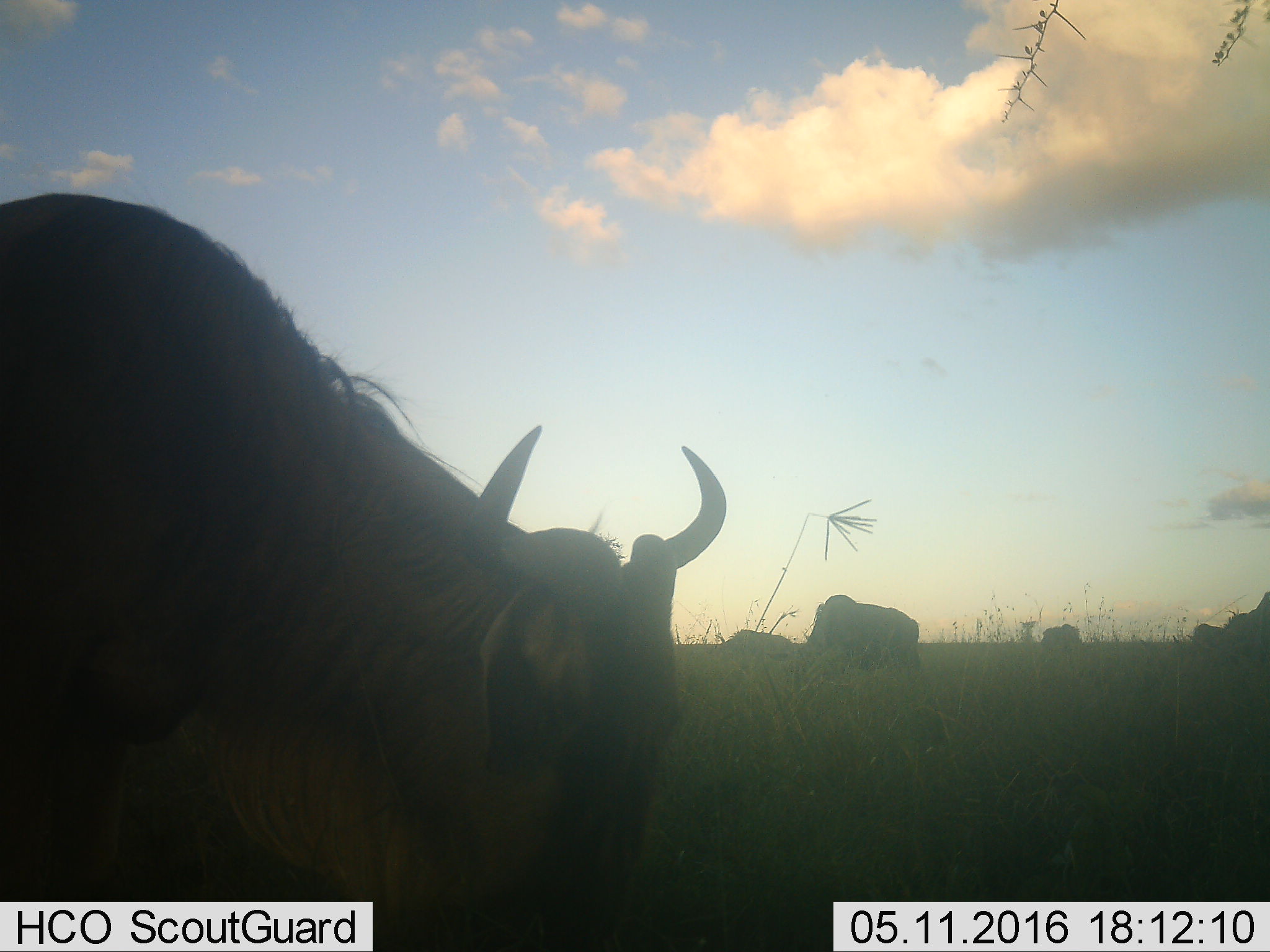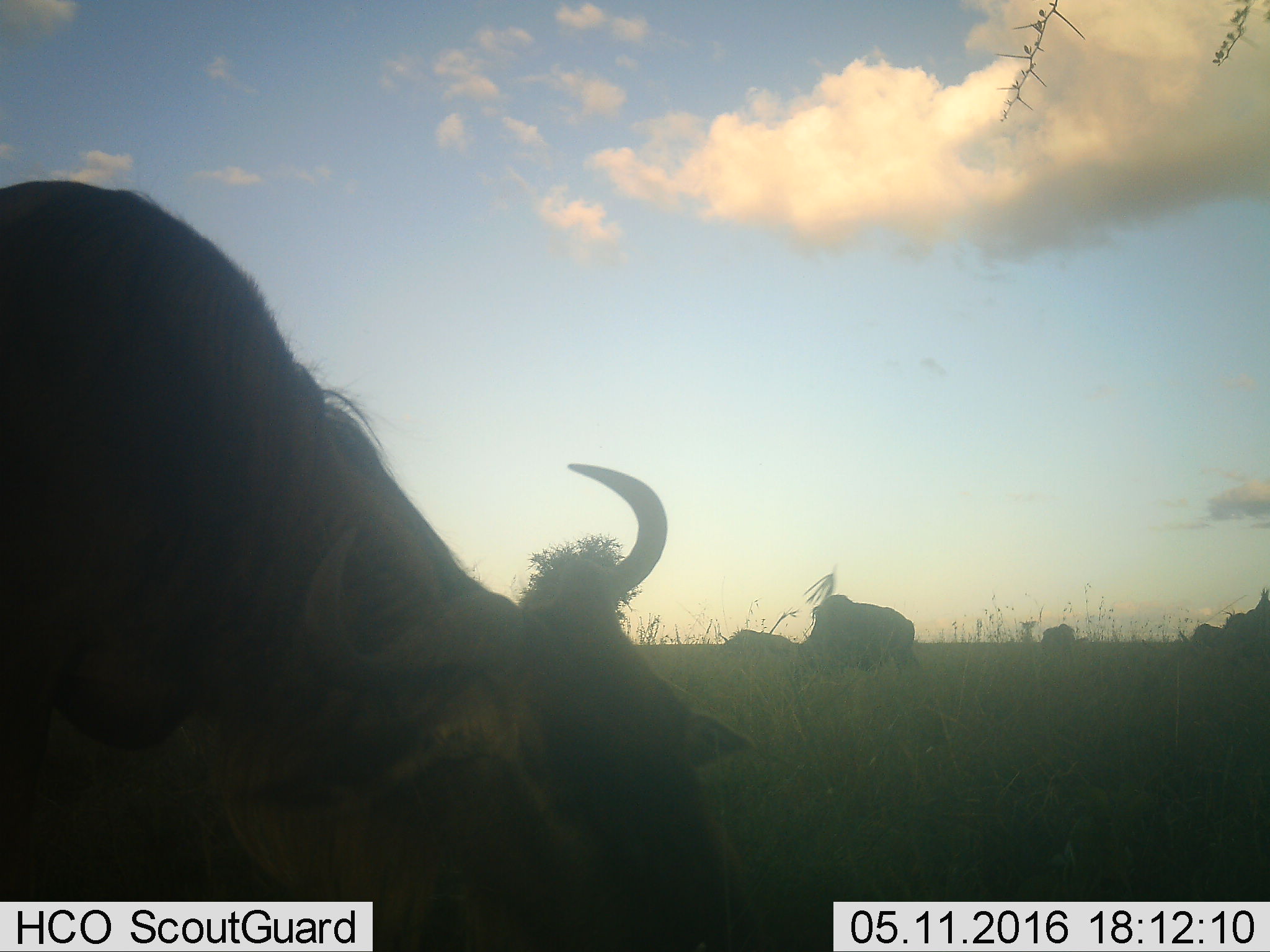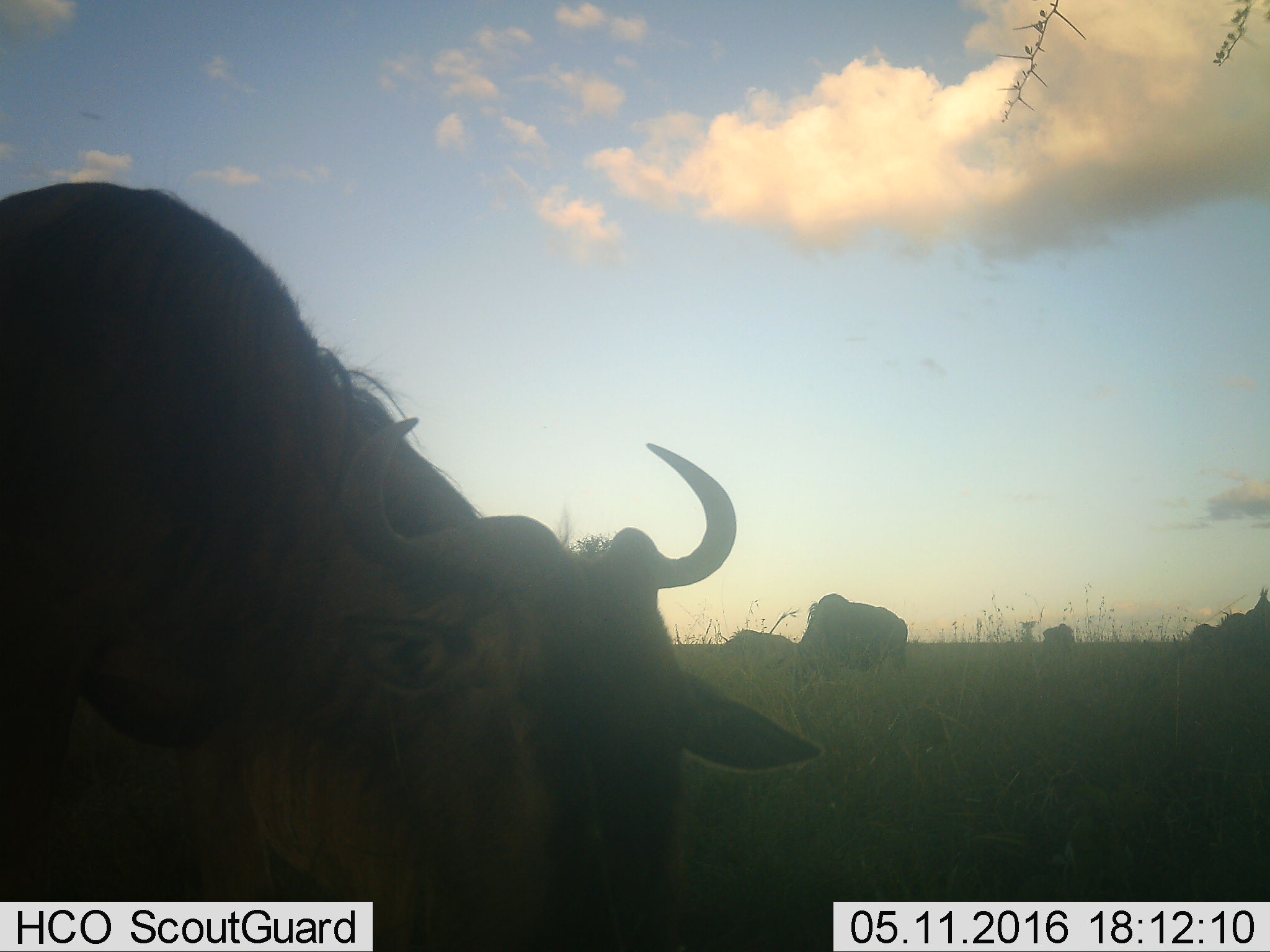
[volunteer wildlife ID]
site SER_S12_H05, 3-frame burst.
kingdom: Animalia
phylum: Chordata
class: Mammalia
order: Artiodactyla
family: Bovidae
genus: Connochaetes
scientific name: Connochaetes taurinus taurinus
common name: blue wildebeest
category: wildebeestblue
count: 6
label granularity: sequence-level